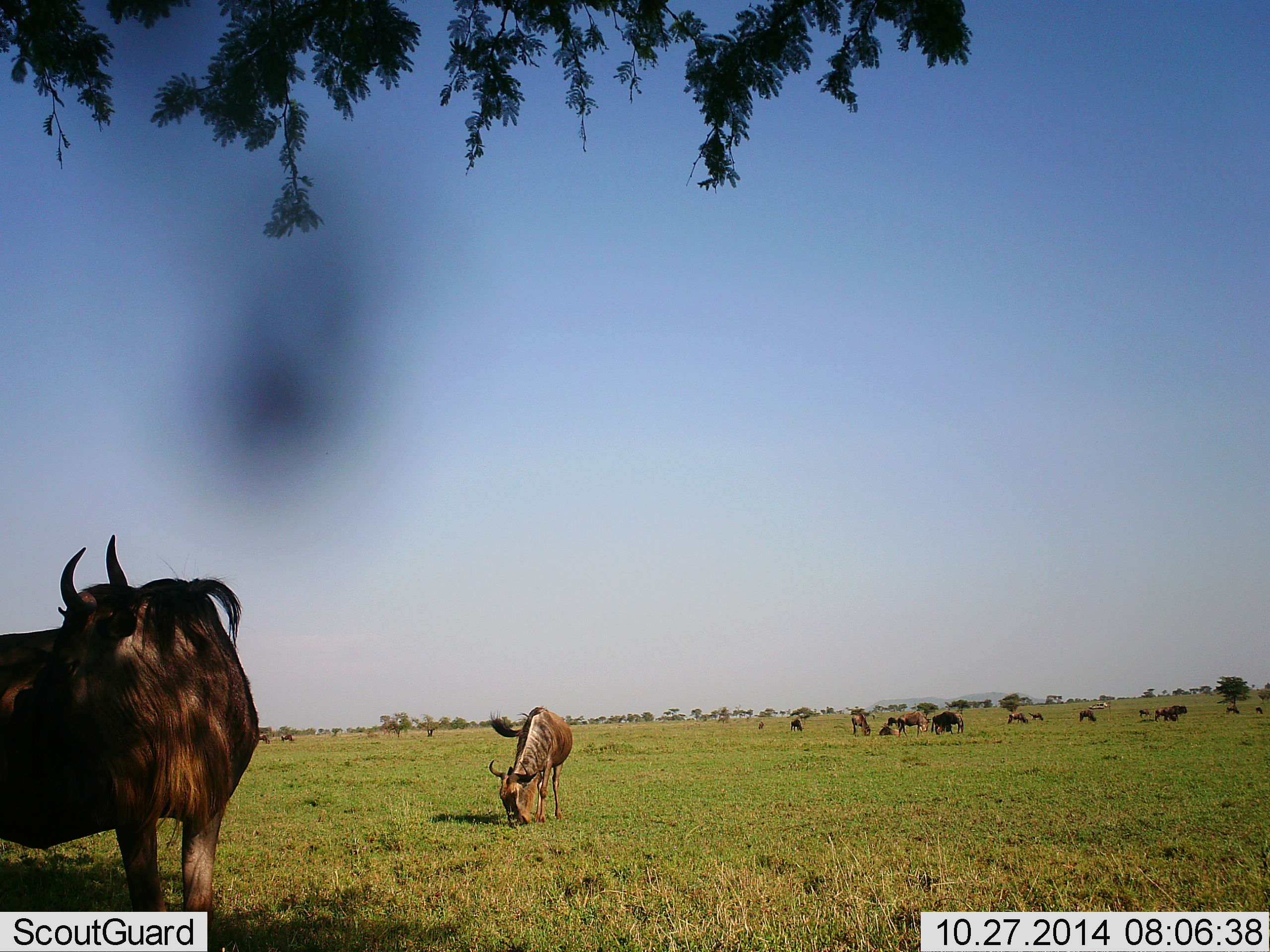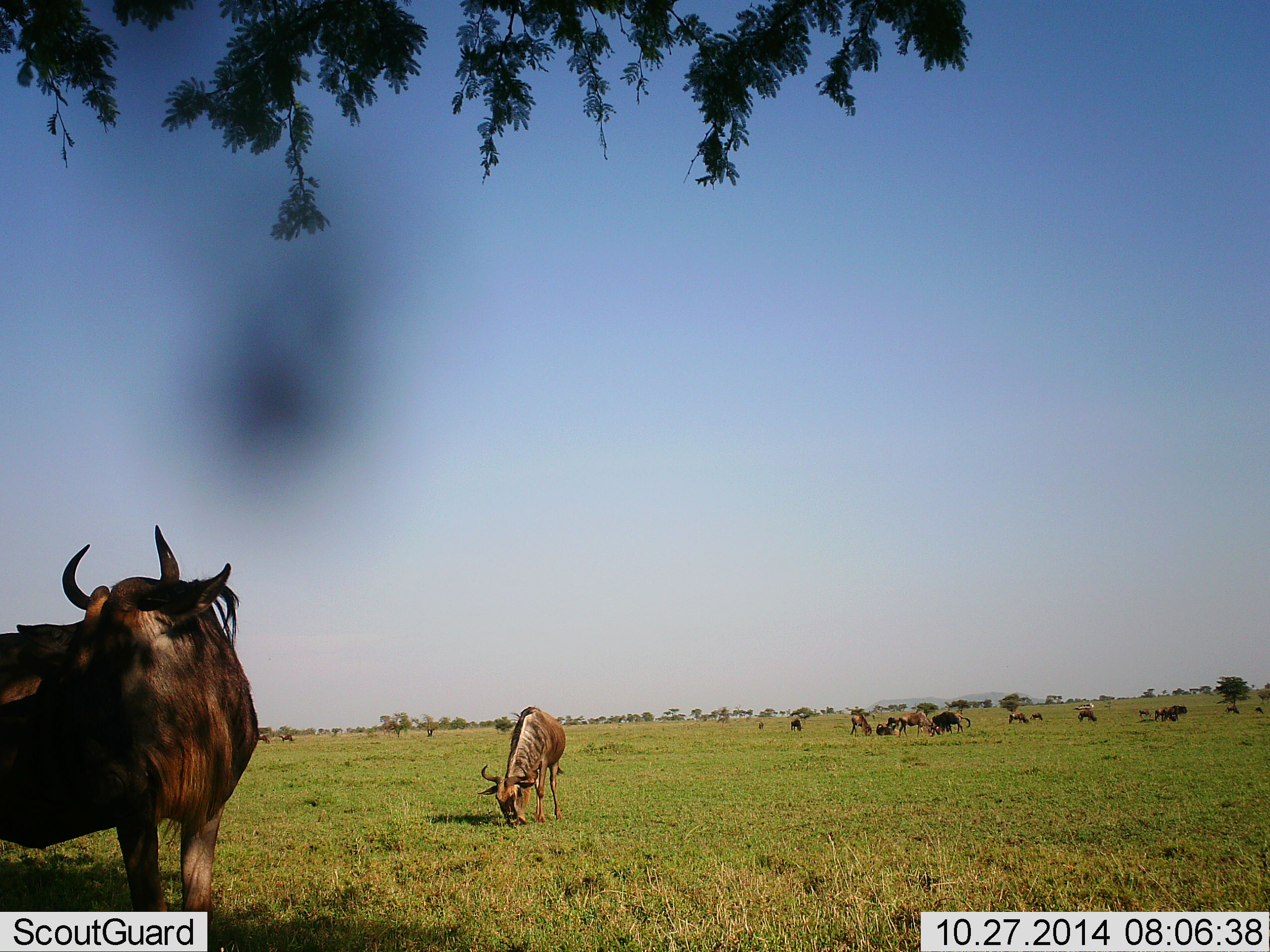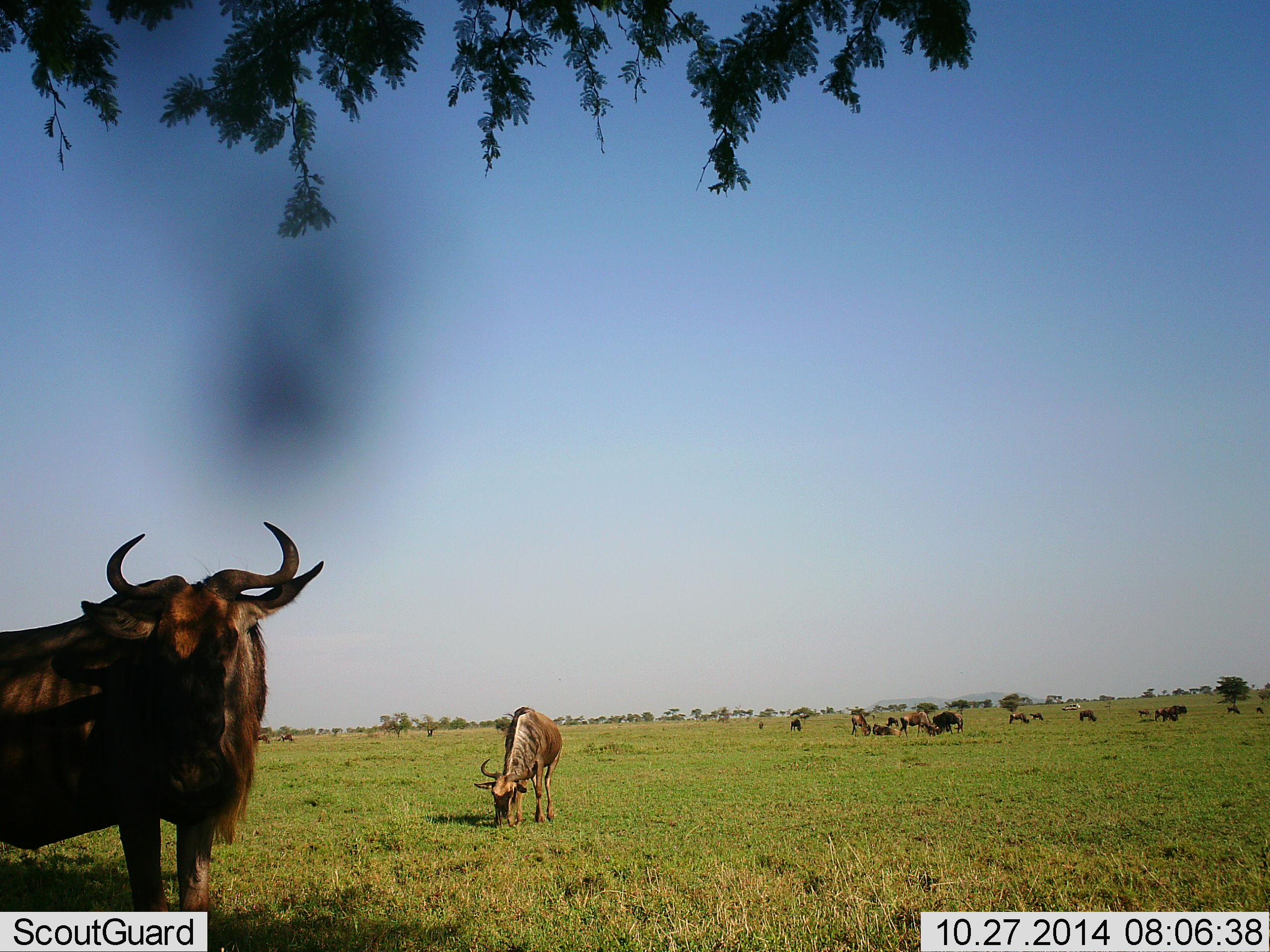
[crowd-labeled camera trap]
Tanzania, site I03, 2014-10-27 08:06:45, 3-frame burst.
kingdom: Animalia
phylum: Chordata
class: Mammalia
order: Artiodactyla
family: Bovidae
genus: Connochaetes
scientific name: Connochaetes taurinus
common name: blue wildebeest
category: wildebeest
Wildebeest (blue wildebeest) (Connochaetes taurinus), count 11-50. Behavior (volunteer vote fractions): standing 73%, resting 27%, moving 55%, interacting 9%. Young present (vote fraction): 9%. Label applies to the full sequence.